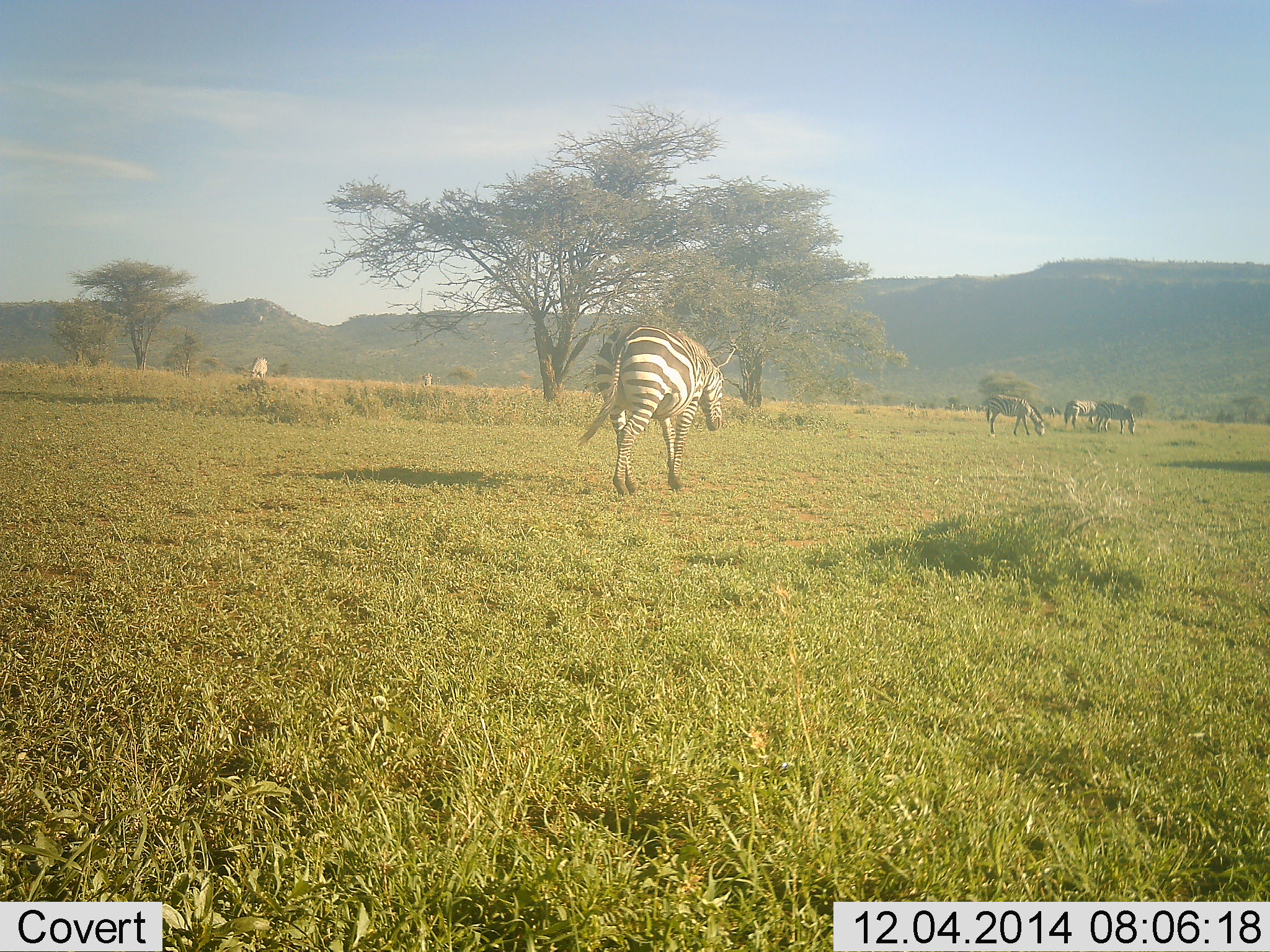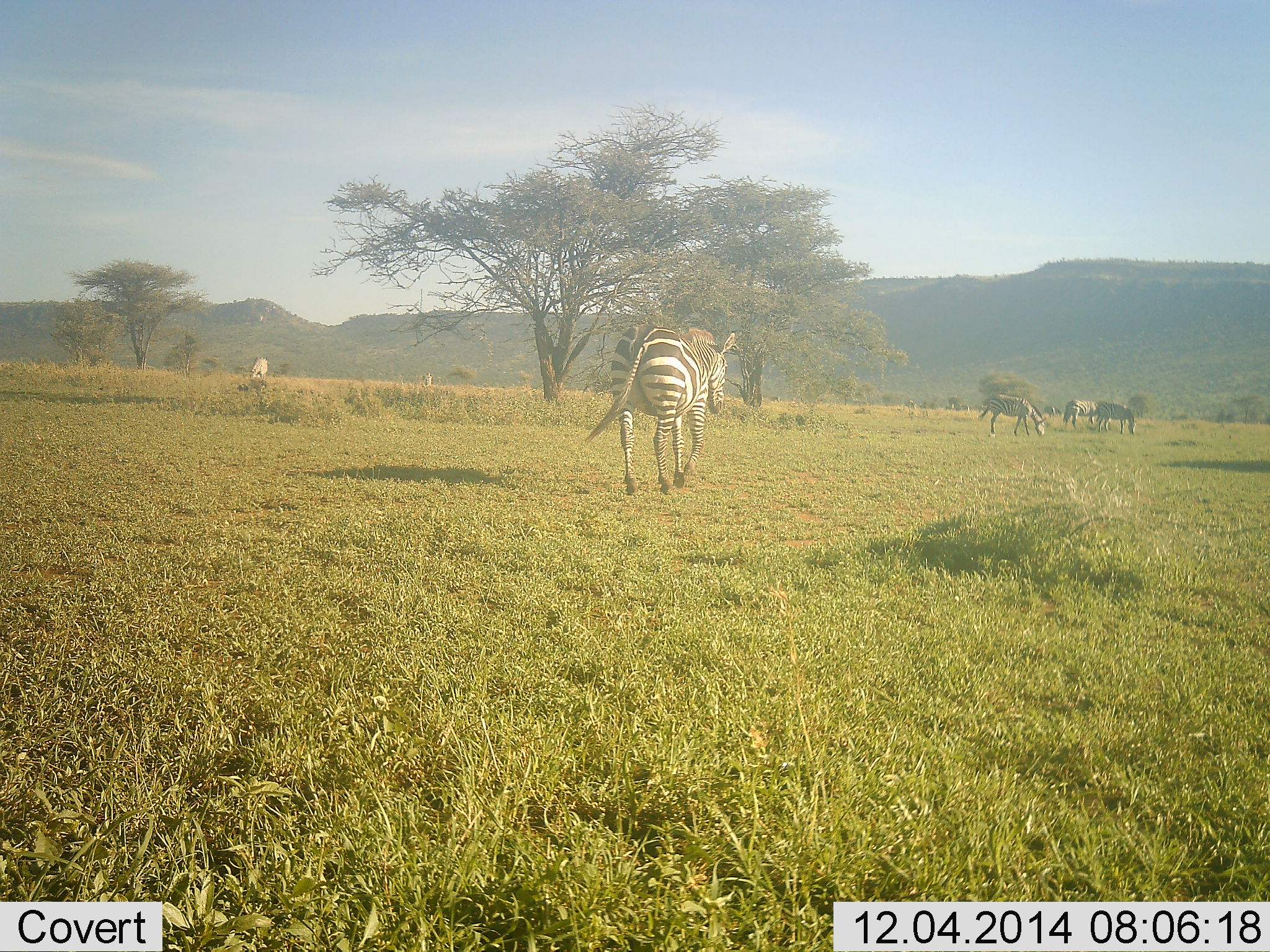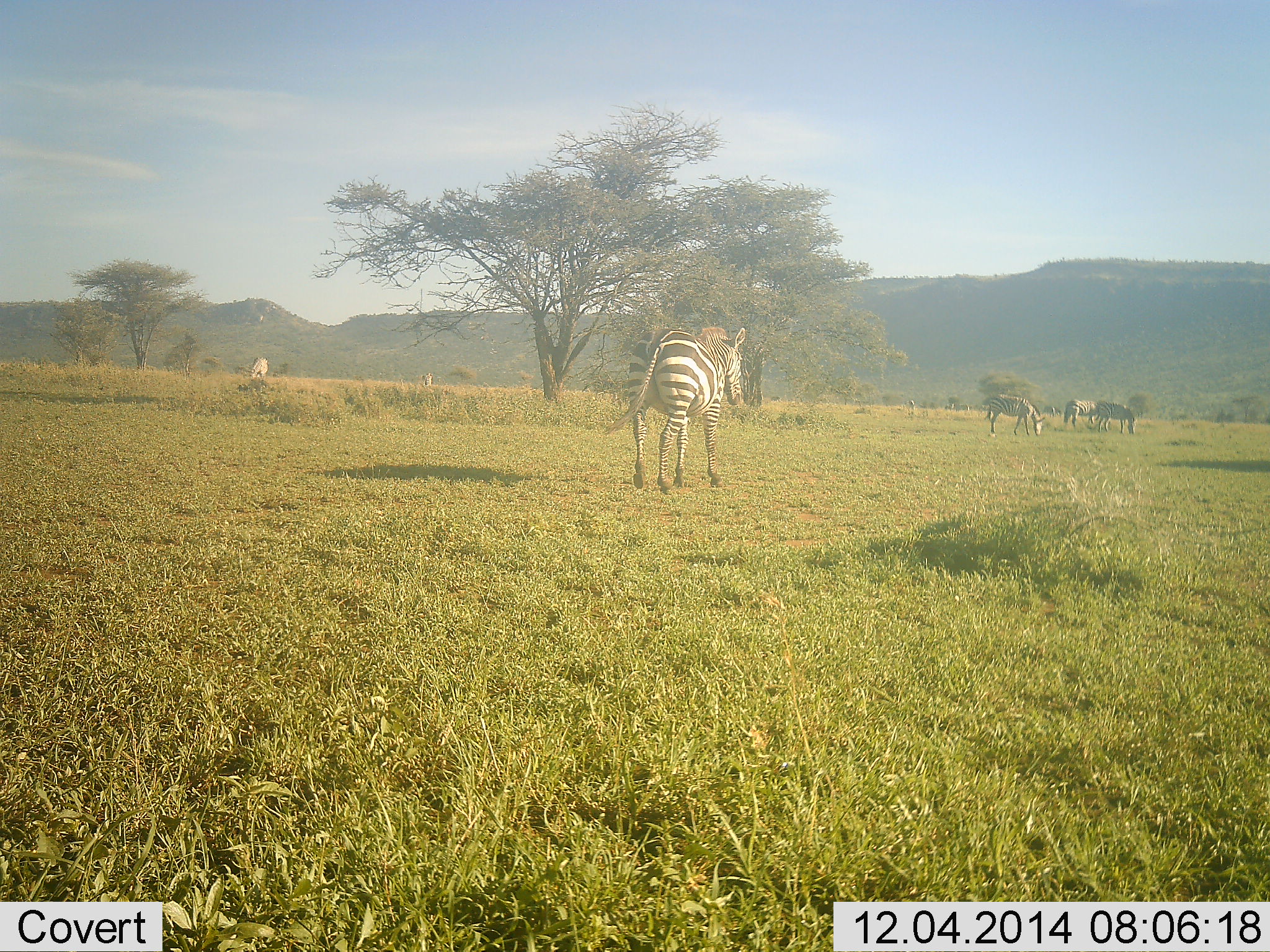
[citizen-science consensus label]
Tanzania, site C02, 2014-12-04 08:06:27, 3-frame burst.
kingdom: Animalia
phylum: Chordata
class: Mammalia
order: Perissodactyla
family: Equidae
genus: Equus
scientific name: Equus quagga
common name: plains zebra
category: zebra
Zebra (plains zebra) (Equus quagga), count 5. Behavior (volunteer vote fractions): standing 30%, resting 0%, moving 80%, interacting 0%. Young present (vote fraction): 0%. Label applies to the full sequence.